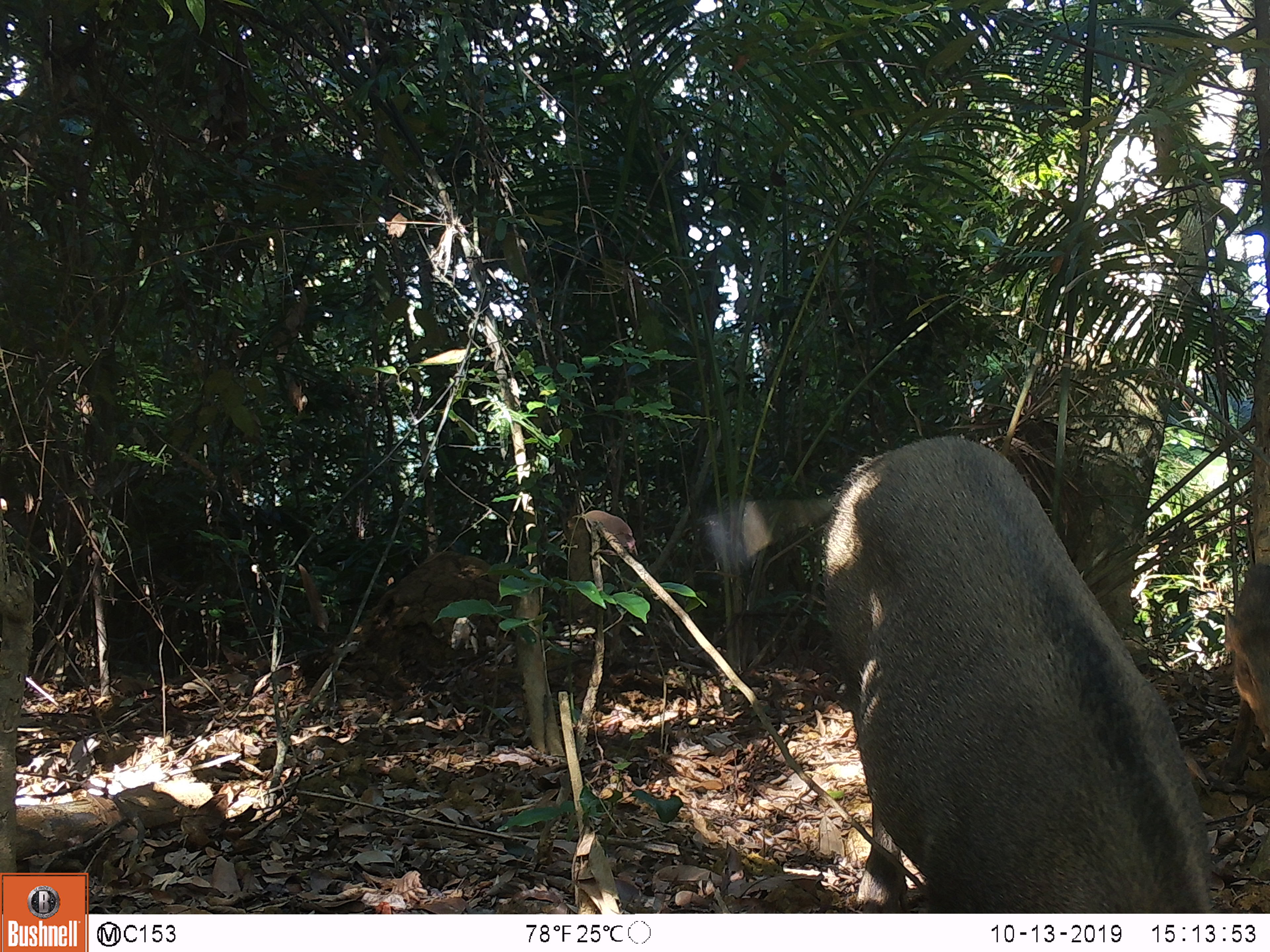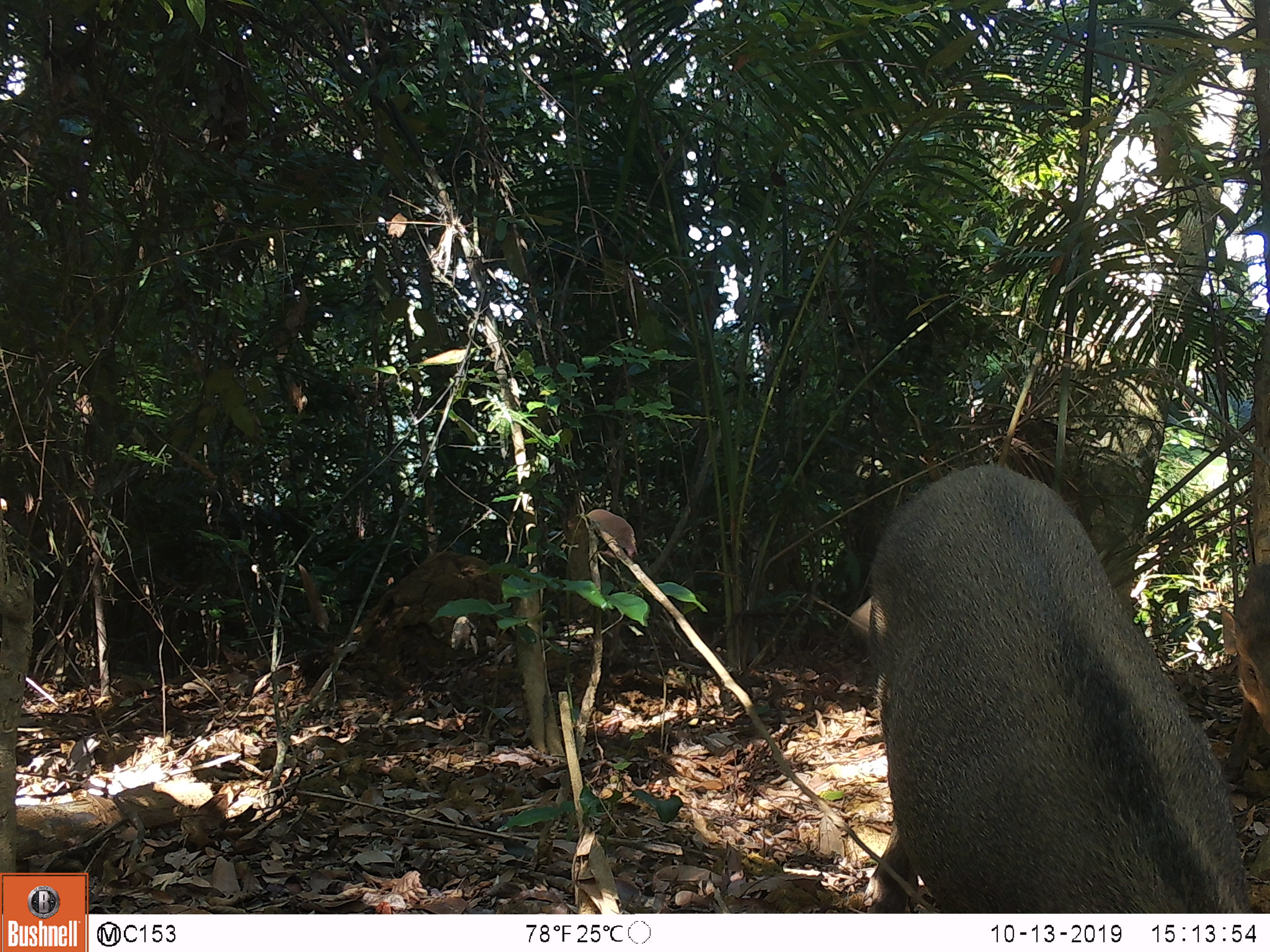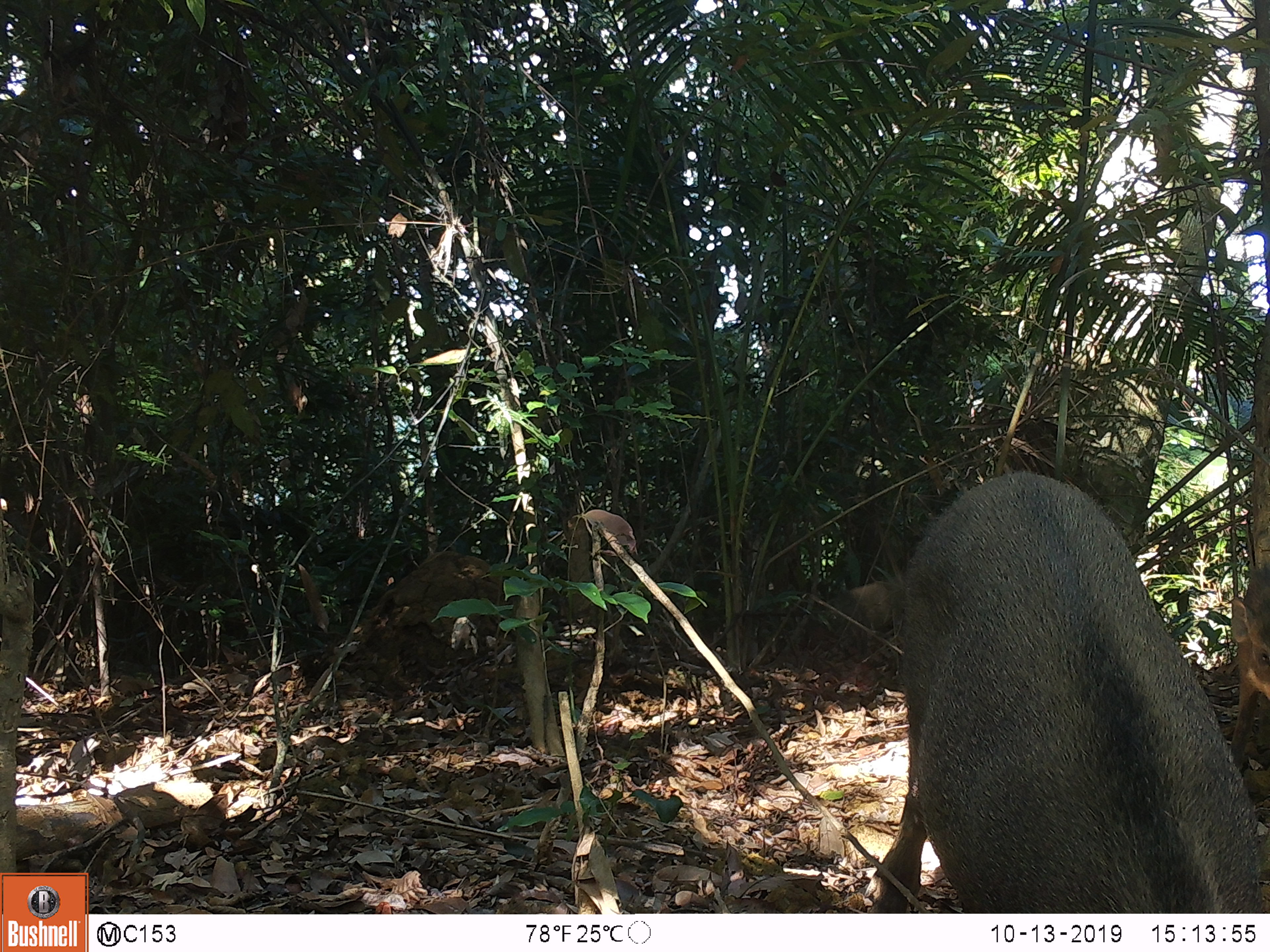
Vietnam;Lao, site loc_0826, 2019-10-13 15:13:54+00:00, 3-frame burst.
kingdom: Animalia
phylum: Chordata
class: Mammalia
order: Artiodactyla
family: Suidae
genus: Sus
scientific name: Sus scrofa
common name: eurasian wild pig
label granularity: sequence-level